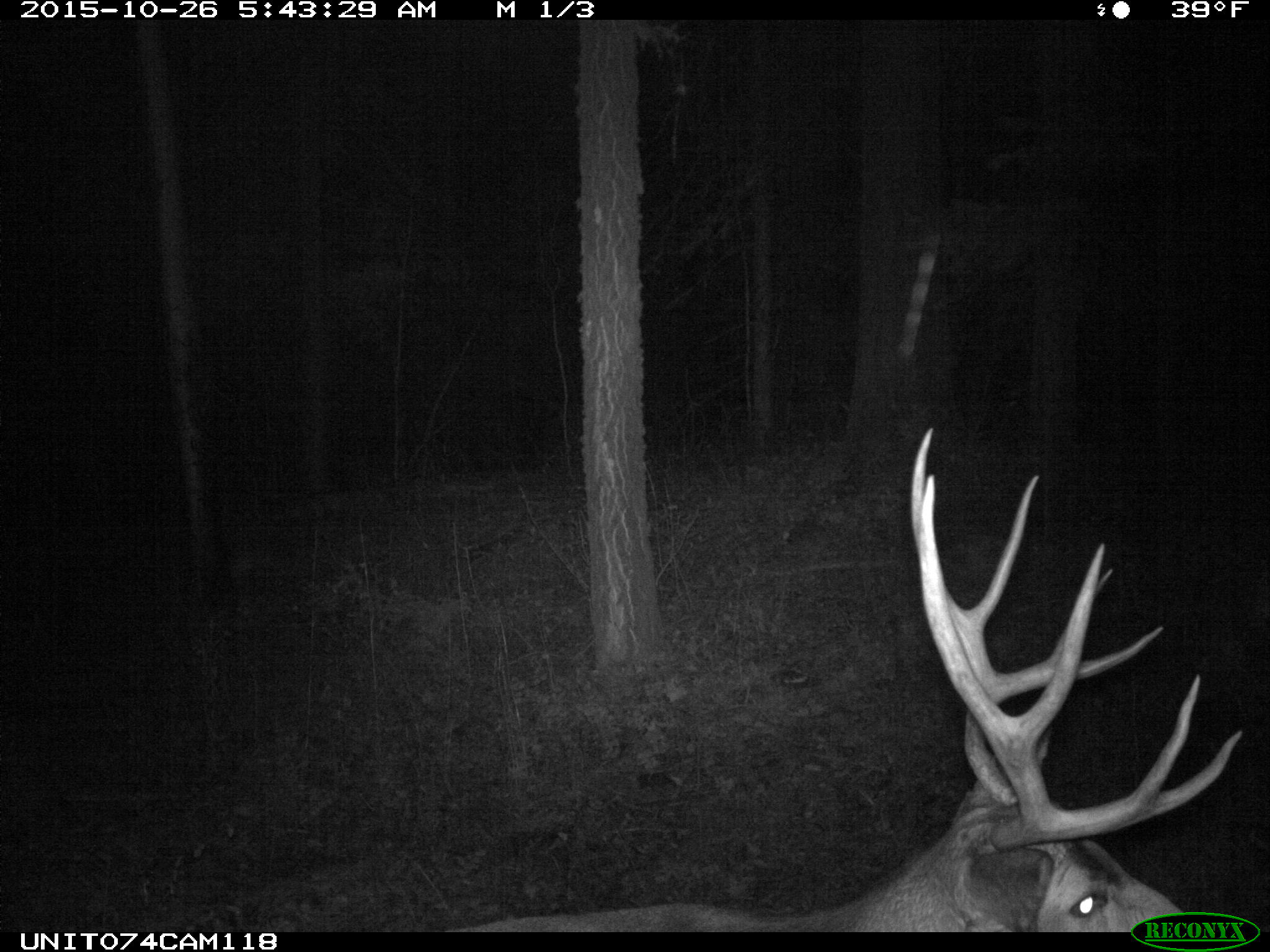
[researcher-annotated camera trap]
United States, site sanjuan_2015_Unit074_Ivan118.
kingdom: Animalia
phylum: Chordata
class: Mammalia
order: Artiodactyla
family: Cervidae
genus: Odocoileus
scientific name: Odocoileus hemionus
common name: mule deer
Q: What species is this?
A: Odocoileus hemionus (mule deer).